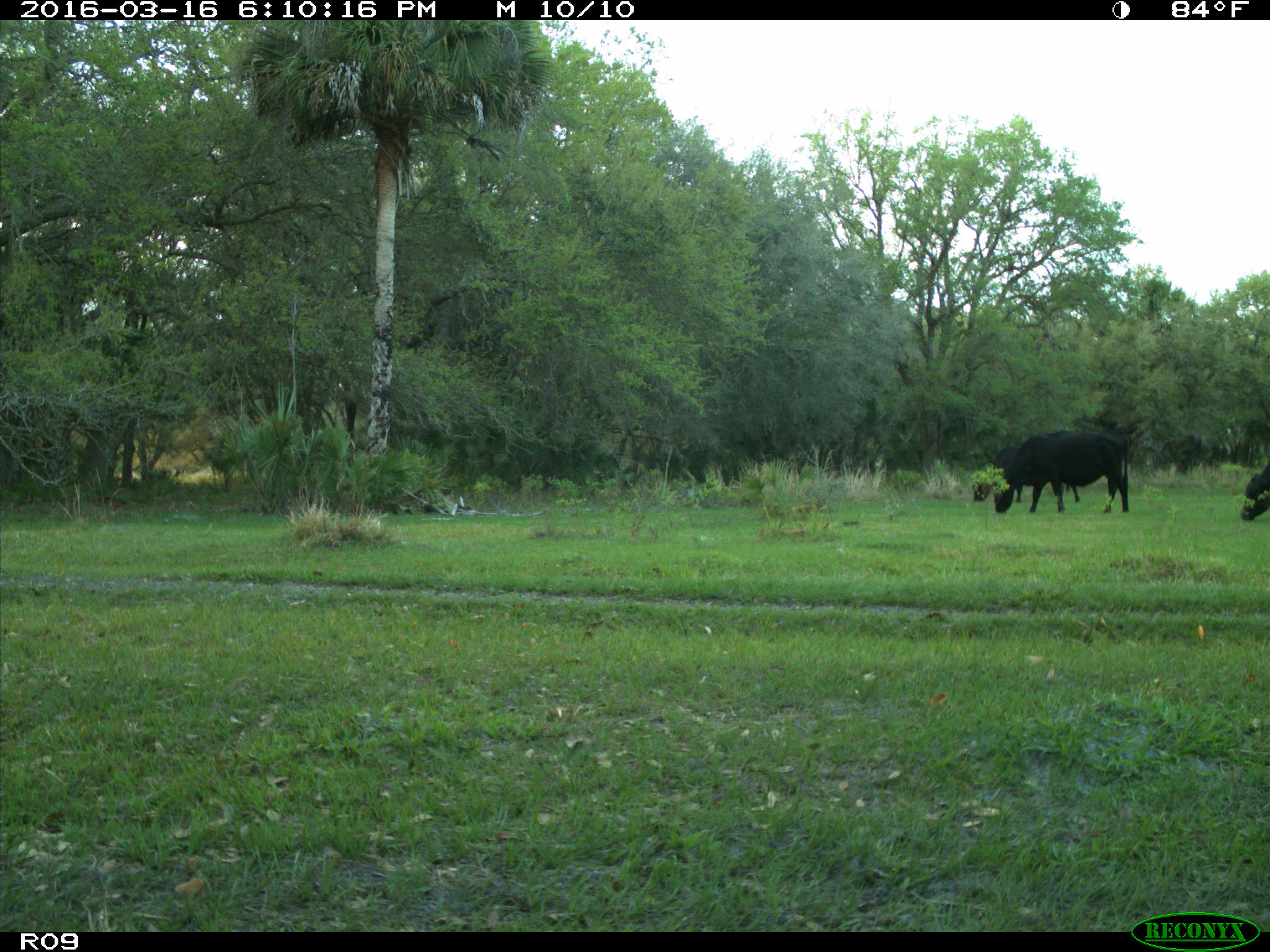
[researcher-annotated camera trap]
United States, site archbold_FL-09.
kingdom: Animalia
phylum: Chordata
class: Mammalia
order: Artiodactyla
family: Bovidae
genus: Bos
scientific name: Bos taurus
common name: domestic cow